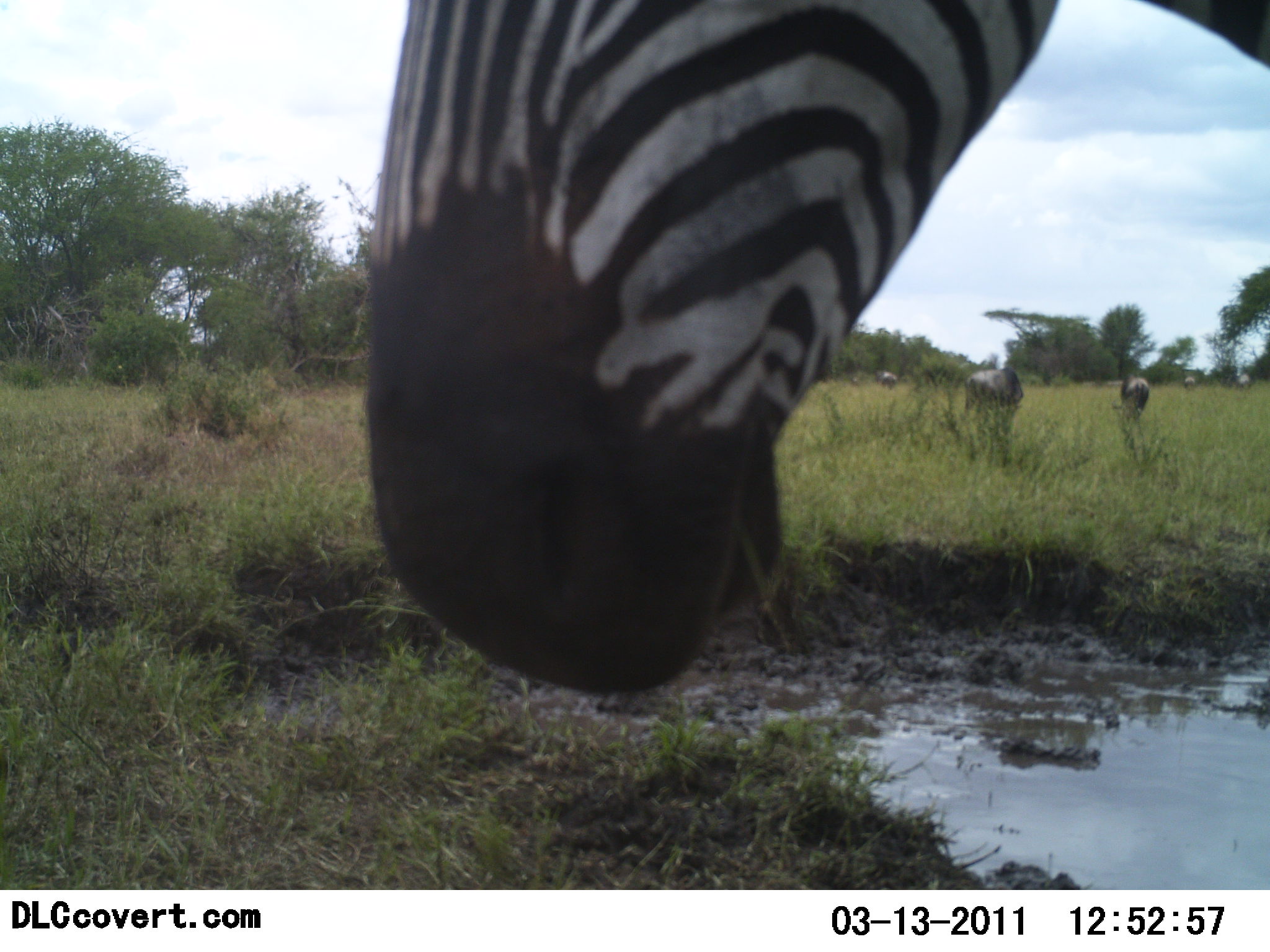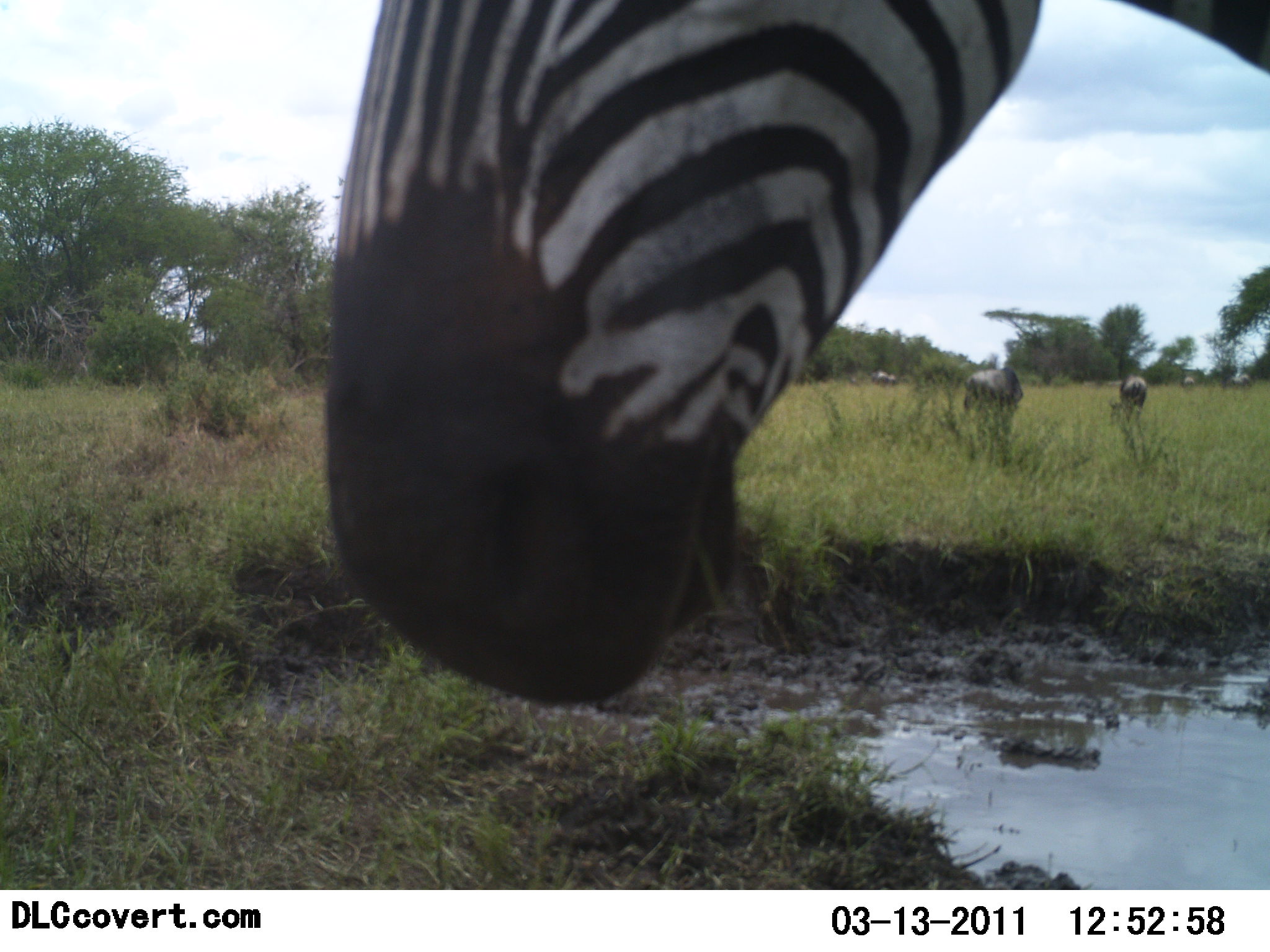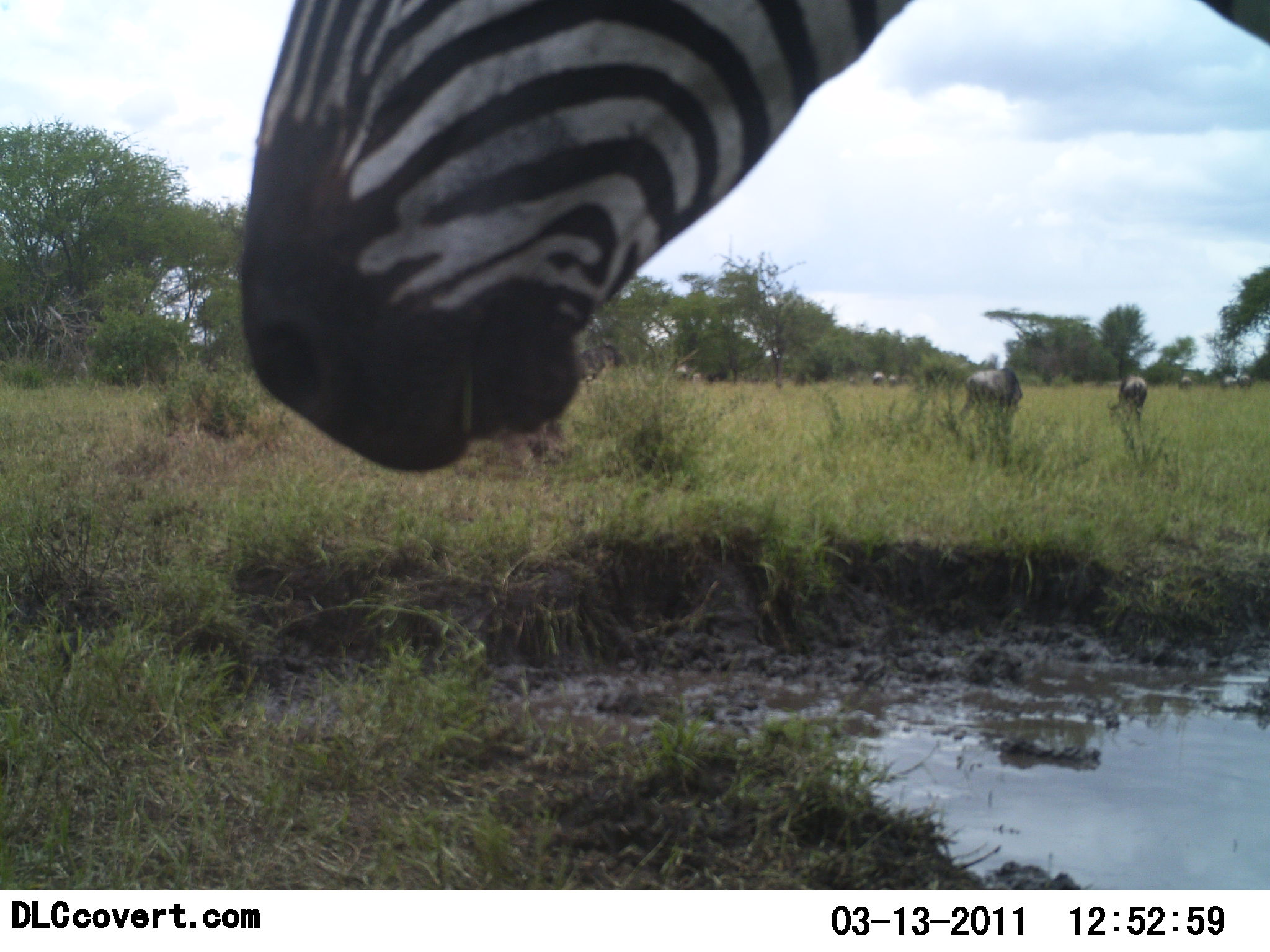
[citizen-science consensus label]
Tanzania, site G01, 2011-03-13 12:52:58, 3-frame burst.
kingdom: Animalia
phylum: Chordata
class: Mammalia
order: Artiodactyla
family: Bovidae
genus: Connochaetes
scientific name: Connochaetes taurinus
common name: blue wildebeest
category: wildebeest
Wildebeest (blue wildebeest) (Connochaetes taurinus), count 5. Behavior (volunteer vote fractions): standing 45%, resting 0%, moving 27%, interacting 0%. Young present (vote fraction): 0%. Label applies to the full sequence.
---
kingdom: Animalia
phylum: Chordata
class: Mammalia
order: Perissodactyla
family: Equidae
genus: Equus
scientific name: Equus quagga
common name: plains zebra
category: zebra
Zebra (plains zebra) (Equus quagga), count 1. Behavior (volunteer vote fractions): standing 85%, resting 0%, moving 0%, interacting 0%. Young present (vote fraction): 0%. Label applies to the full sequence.